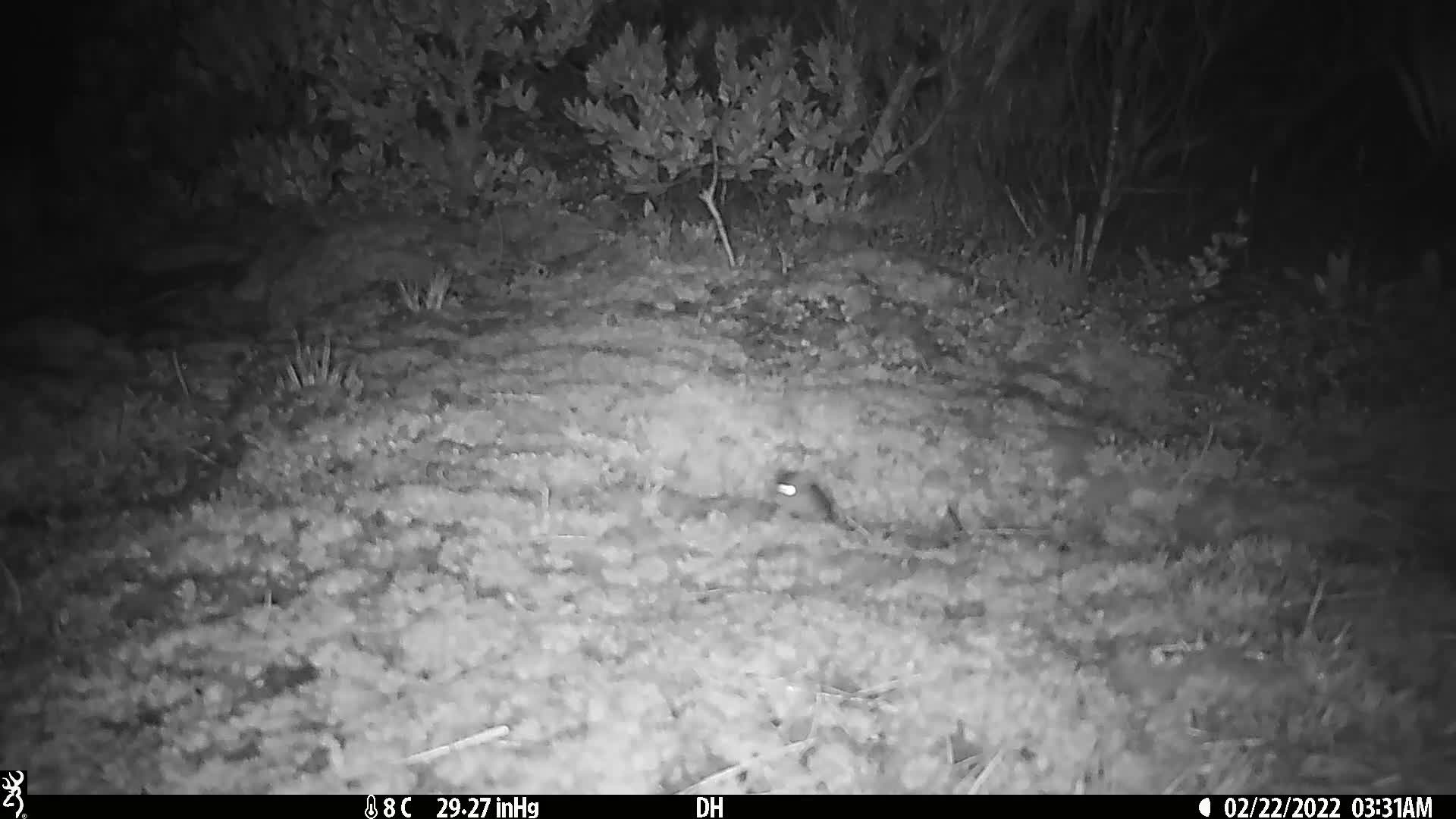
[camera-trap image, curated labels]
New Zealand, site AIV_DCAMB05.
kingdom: Animalia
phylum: Chordata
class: Mammalia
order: Rodentia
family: Muridae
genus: Mus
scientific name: Mus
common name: mouse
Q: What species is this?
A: Mouse (Mus).